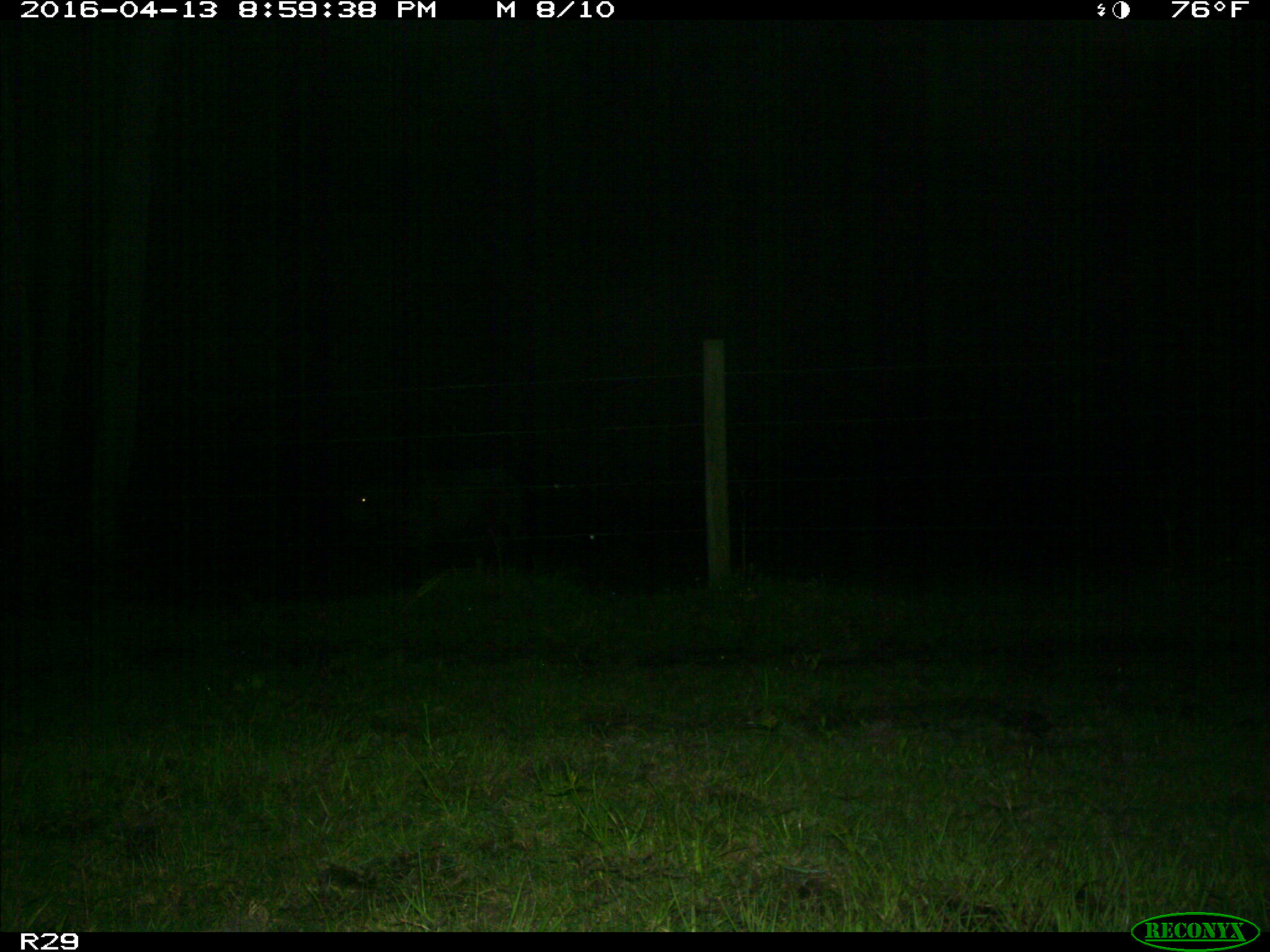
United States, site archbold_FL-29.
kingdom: Animalia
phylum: Chordata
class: Mammalia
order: Artiodactyla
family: Bovidae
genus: Bos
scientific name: Bos taurus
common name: domestic cow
Bos taurus (domestic cow).